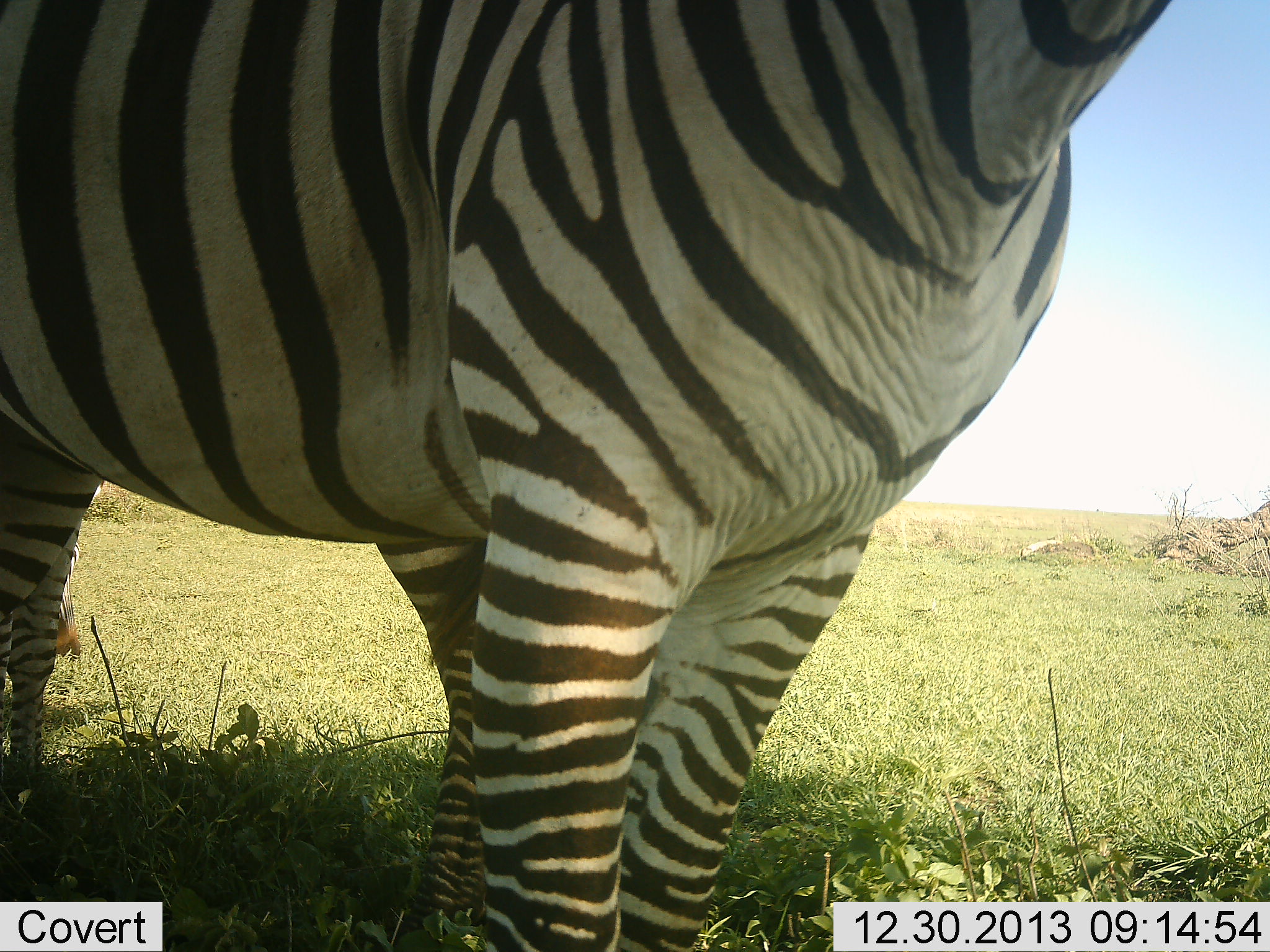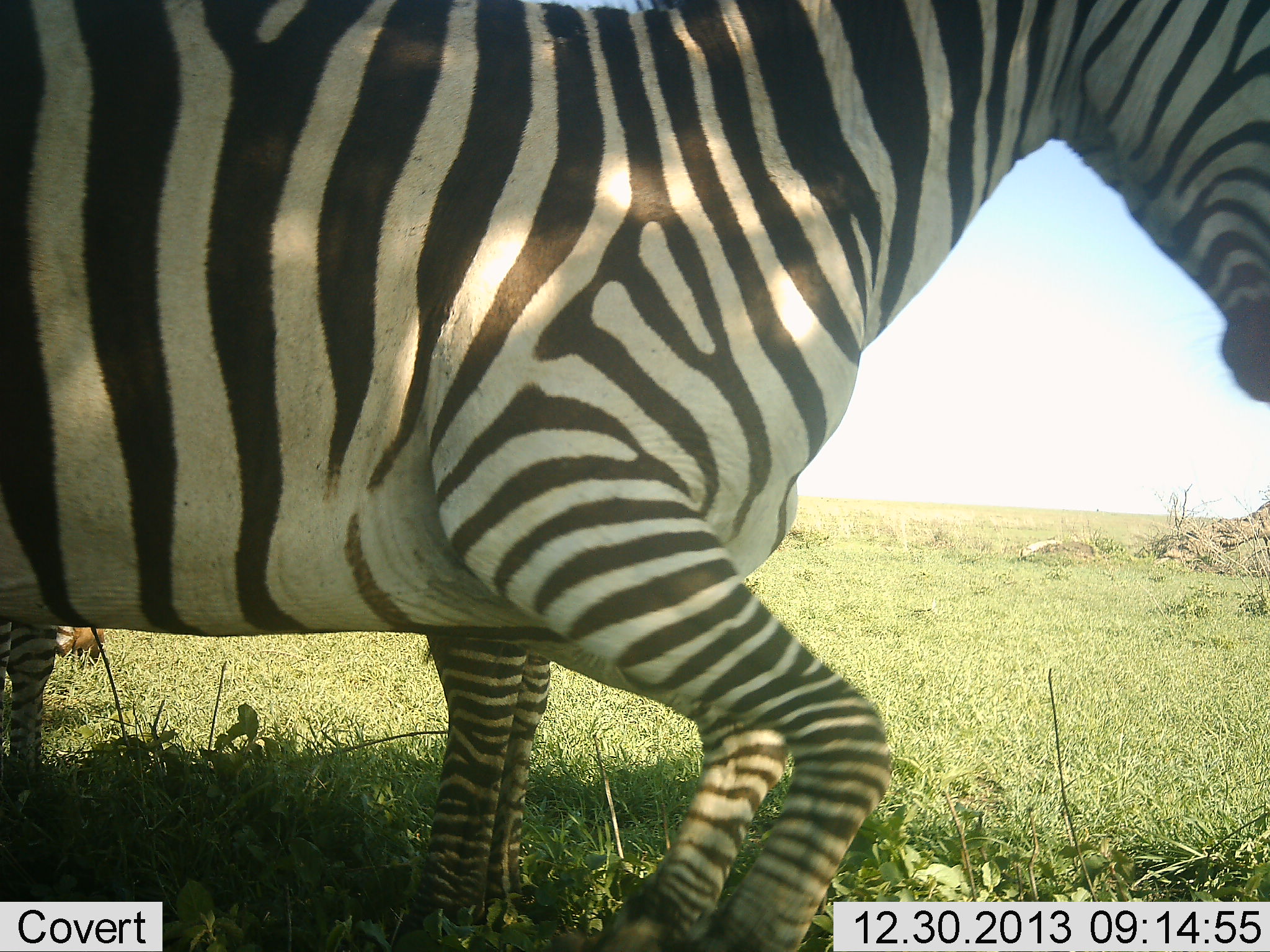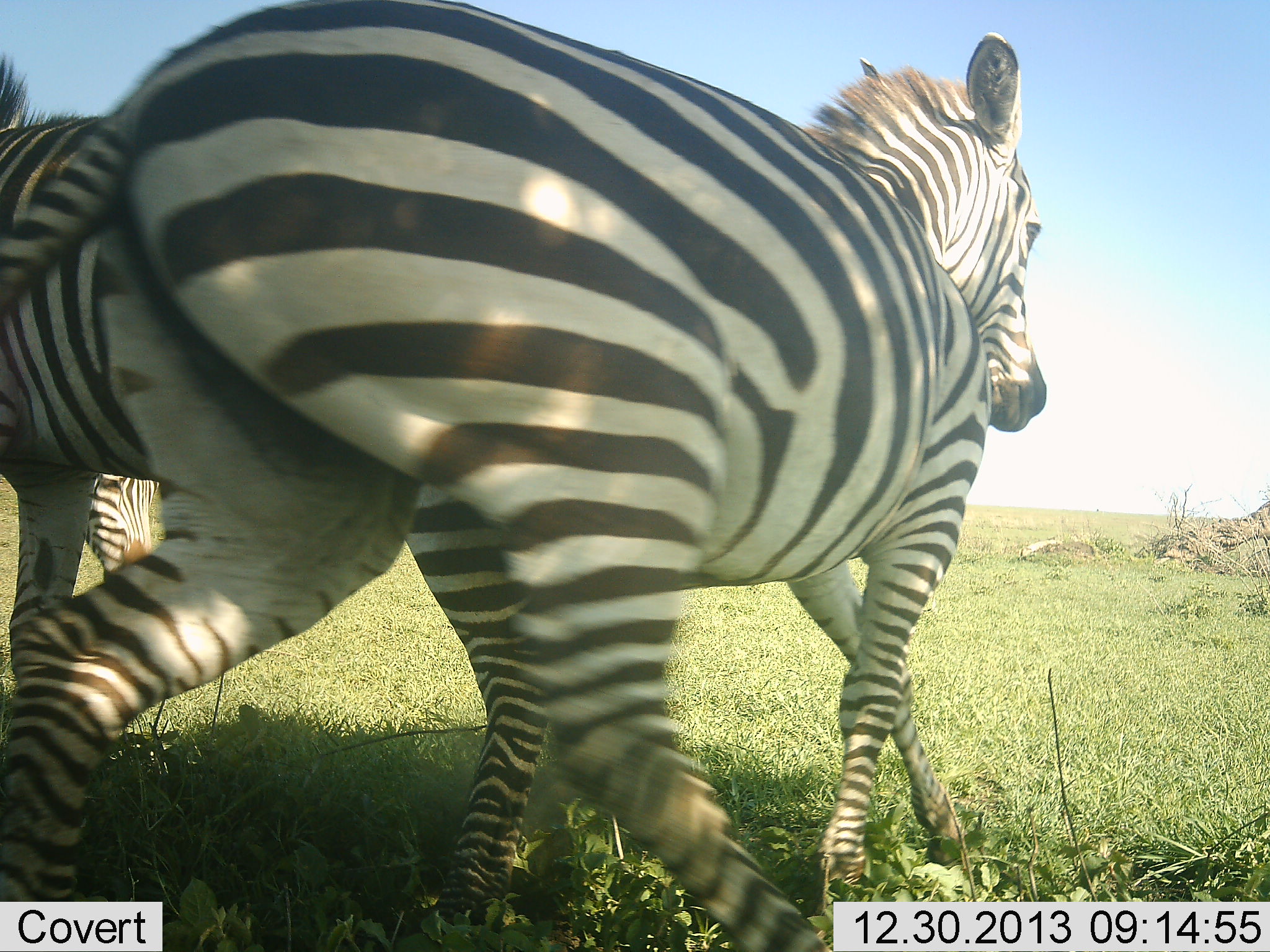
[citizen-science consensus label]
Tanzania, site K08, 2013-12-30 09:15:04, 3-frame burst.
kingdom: Animalia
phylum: Chordata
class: Mammalia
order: Perissodactyla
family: Equidae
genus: Equus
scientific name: Equus quagga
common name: plains zebra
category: zebra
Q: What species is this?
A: Zebra (plains zebra) (Equus quagga).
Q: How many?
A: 3.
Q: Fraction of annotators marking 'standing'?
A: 50%.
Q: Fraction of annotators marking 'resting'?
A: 0%.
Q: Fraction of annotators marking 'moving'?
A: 80%.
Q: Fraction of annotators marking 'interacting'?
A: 10%.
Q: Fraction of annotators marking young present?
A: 0%.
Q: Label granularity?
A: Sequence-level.